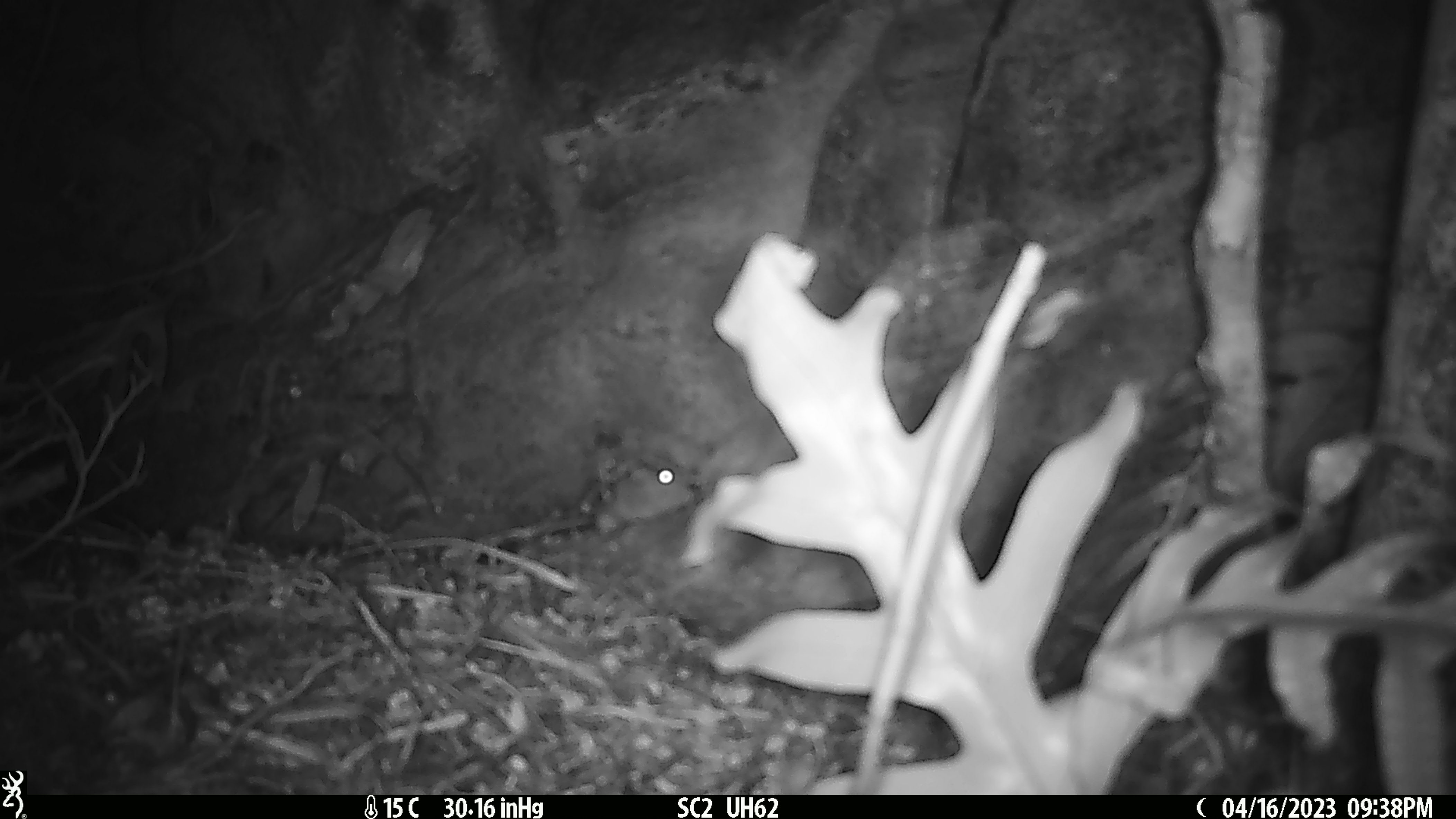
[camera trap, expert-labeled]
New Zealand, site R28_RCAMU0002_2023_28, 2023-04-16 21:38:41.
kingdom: Animalia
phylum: Chordata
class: Mammalia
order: Rodentia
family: Muridae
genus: Mus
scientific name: Mus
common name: mouse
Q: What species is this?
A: Mouse (Mus).